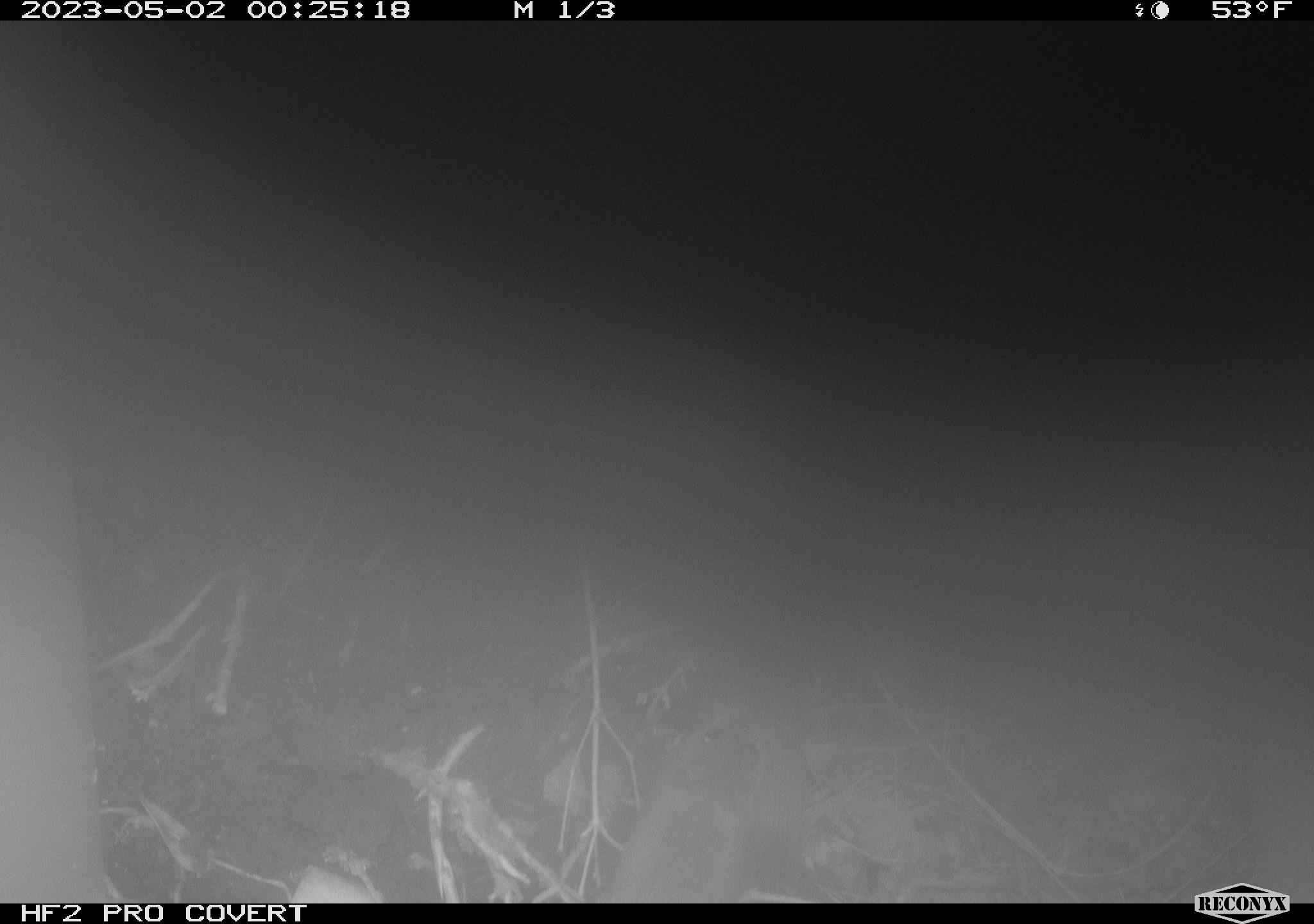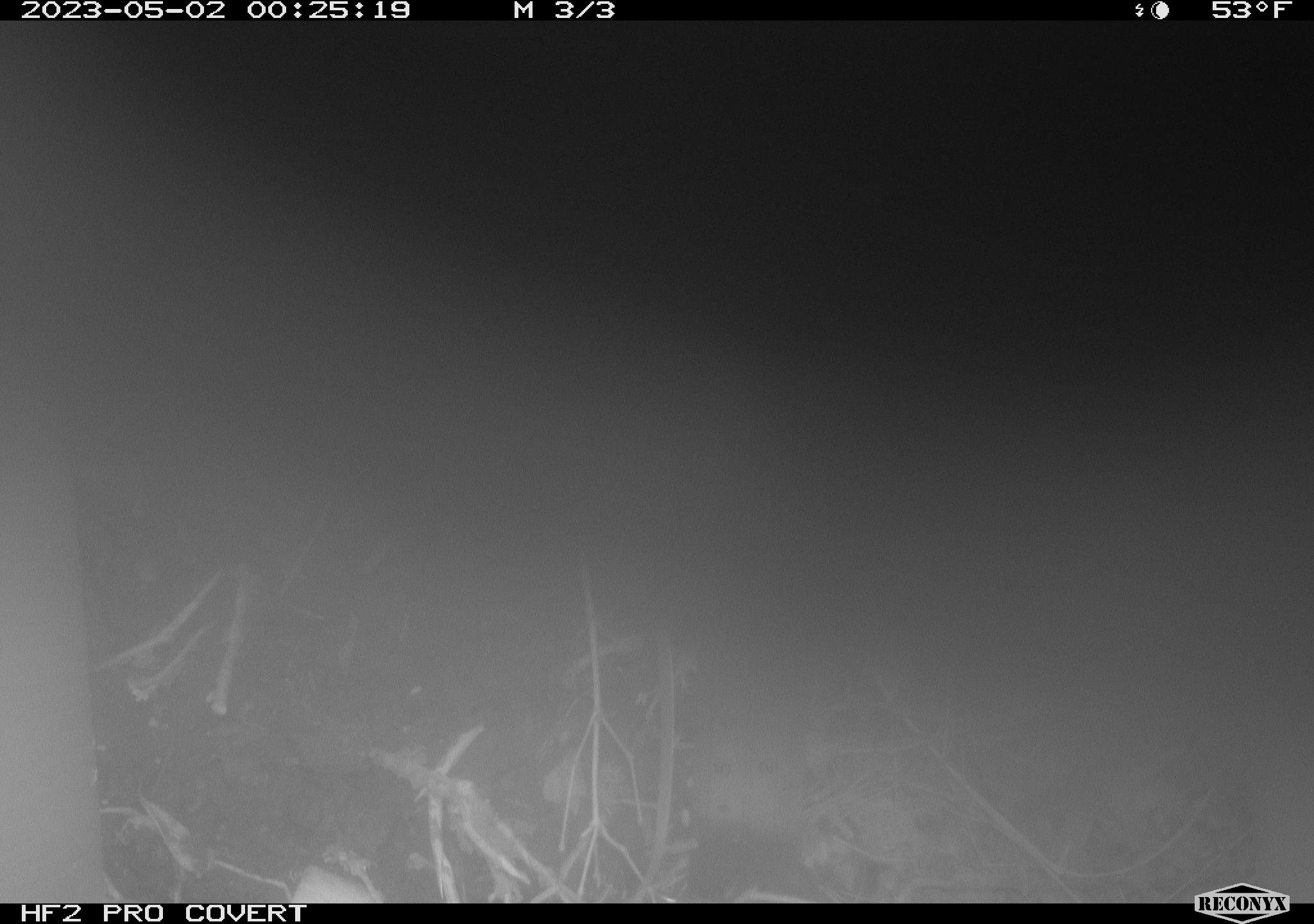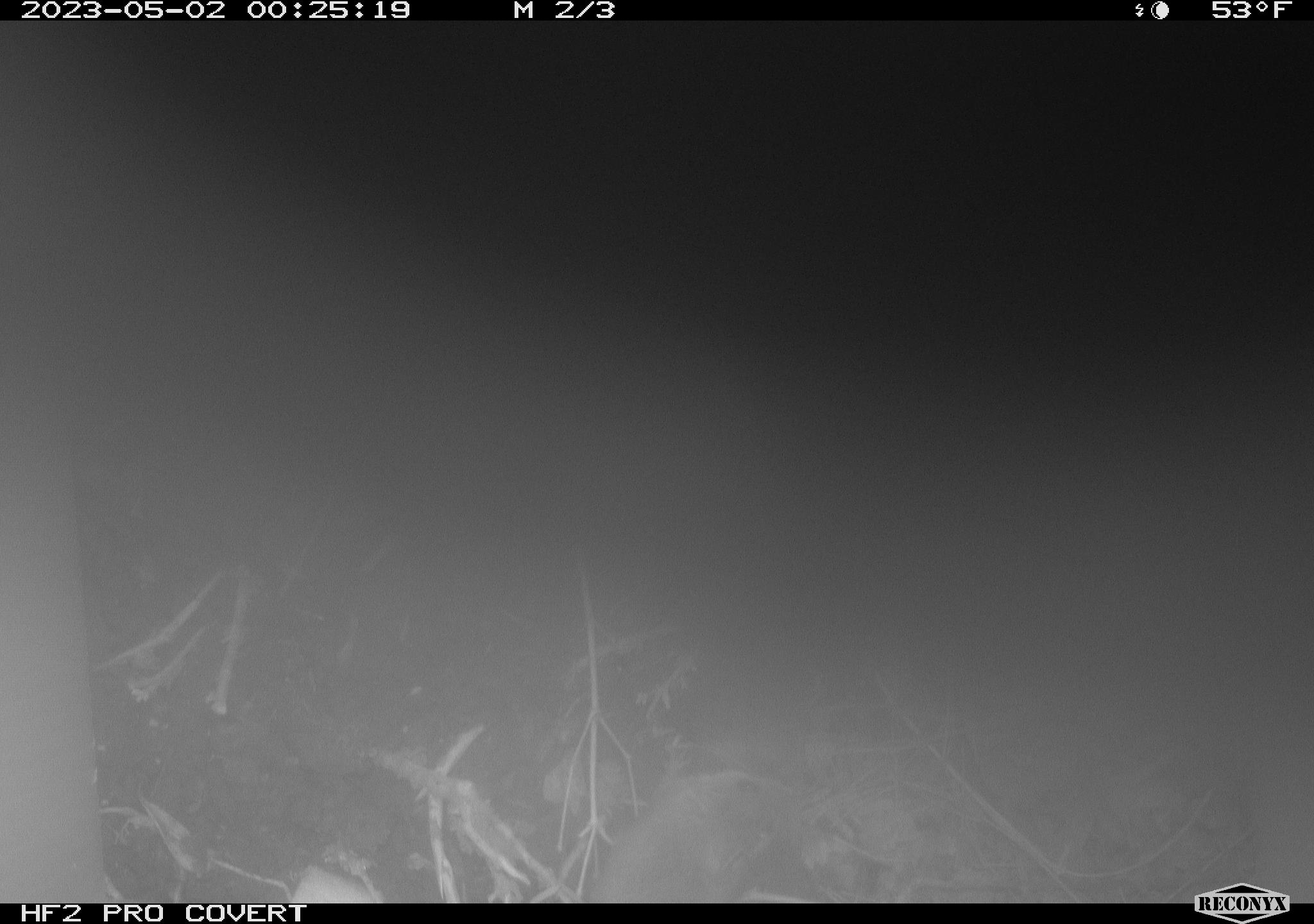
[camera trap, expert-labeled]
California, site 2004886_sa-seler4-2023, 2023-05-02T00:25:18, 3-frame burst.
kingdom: Animalia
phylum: Chordata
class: Mammalia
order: Rodentia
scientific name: Rodentia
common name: mouse species